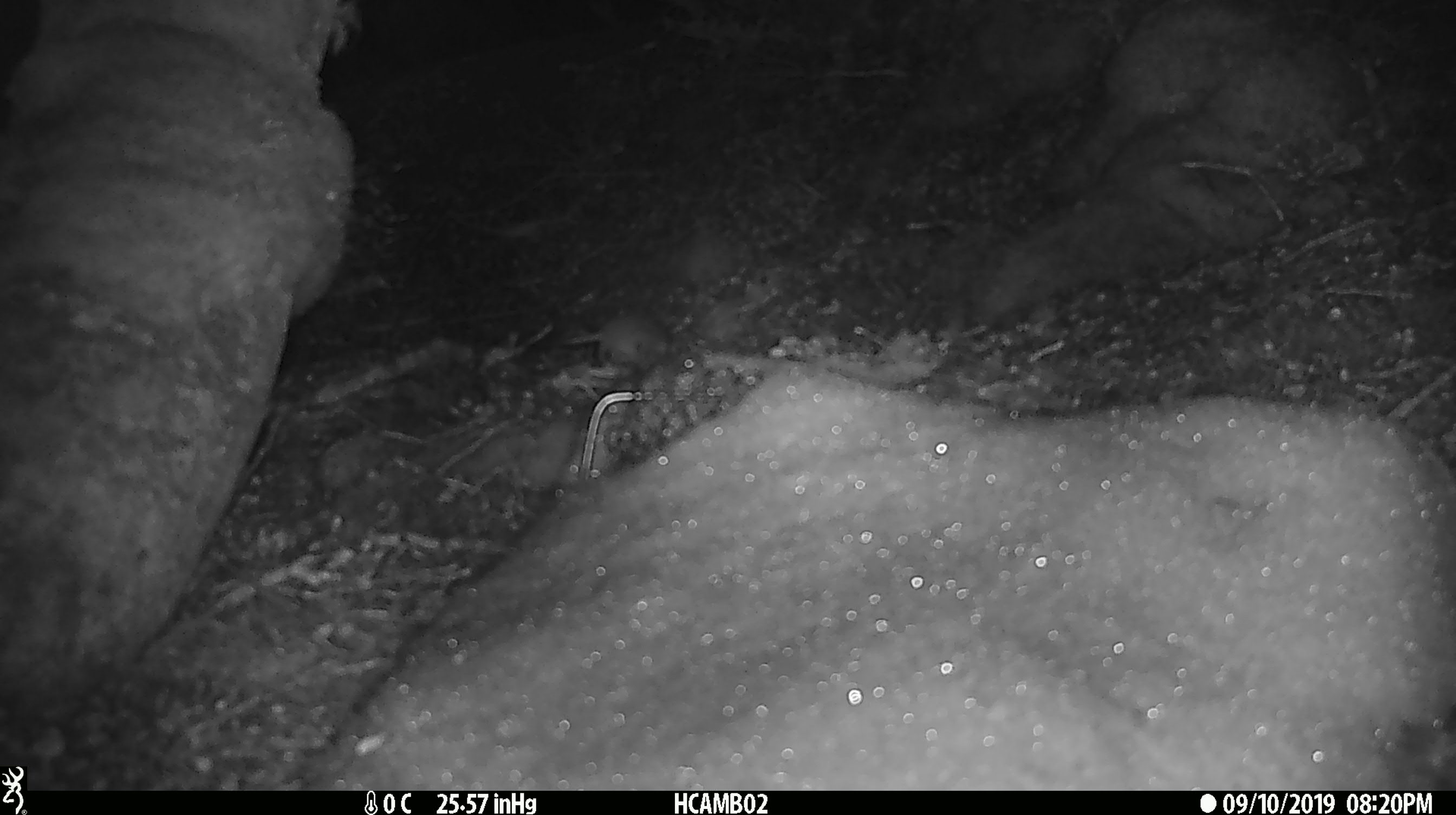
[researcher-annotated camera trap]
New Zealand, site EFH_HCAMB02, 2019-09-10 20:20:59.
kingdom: Animalia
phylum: Chordata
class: Mammalia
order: Rodentia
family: Muridae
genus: Mus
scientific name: Mus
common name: mouse